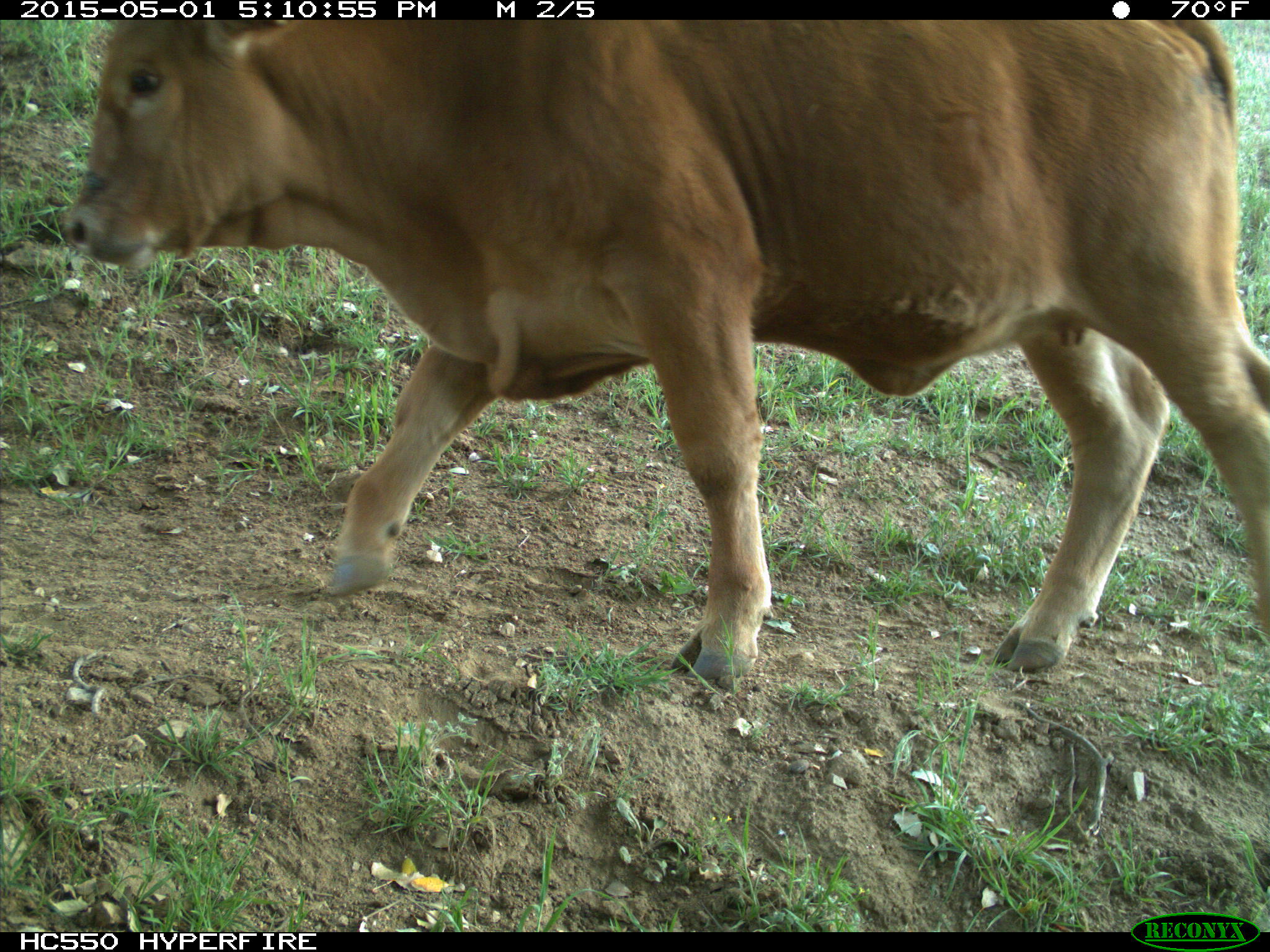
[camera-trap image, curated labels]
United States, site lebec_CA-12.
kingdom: Animalia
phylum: Chordata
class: Mammalia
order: Artiodactyla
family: Bovidae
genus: Bos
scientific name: Bos taurus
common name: domestic cow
Bos taurus (domestic cow).